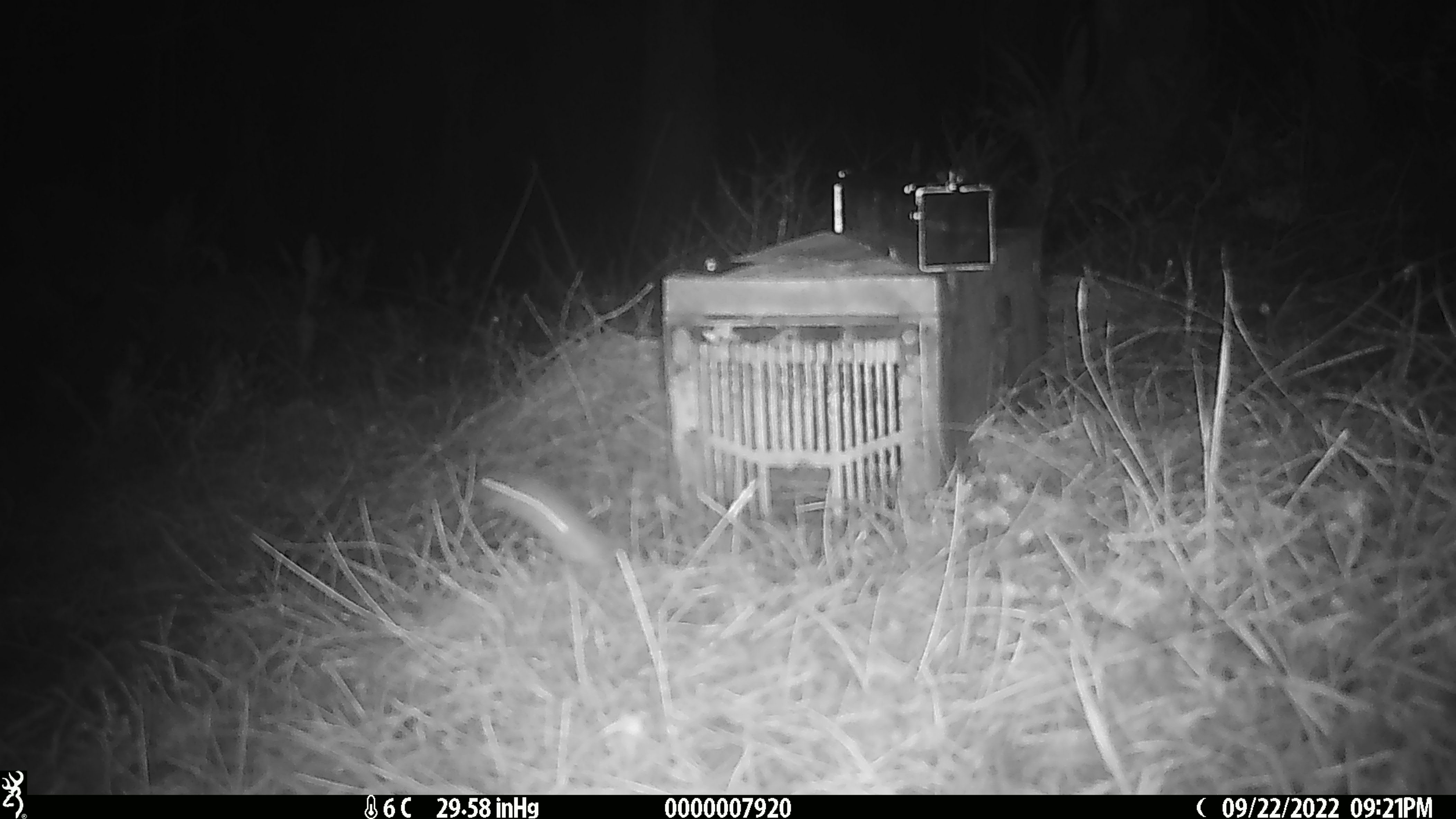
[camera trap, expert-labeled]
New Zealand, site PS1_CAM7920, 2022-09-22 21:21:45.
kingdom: Animalia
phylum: Chordata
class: Mammalia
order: Rodentia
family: Muridae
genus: Mus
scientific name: Mus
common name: mouse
Mouse (Mus).